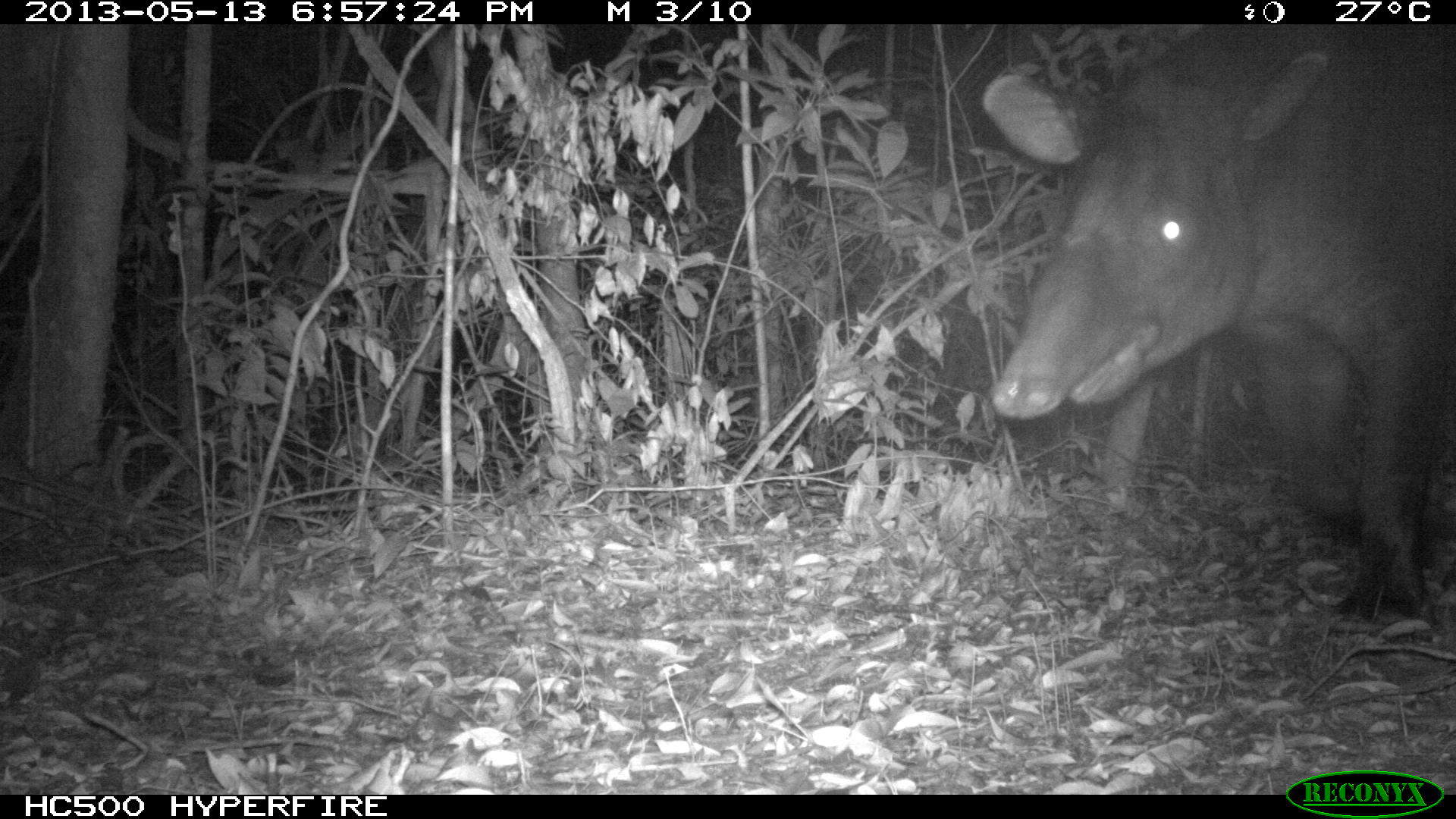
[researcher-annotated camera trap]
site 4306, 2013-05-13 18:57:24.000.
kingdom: Animalia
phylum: Chordata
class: Mammalia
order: Perissodactyla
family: Tapiridae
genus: Tapirus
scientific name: Tapirus bairdii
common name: baird's tapir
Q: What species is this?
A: Tapirus bairdii (baird's tapir).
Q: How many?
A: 1.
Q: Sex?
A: Male.